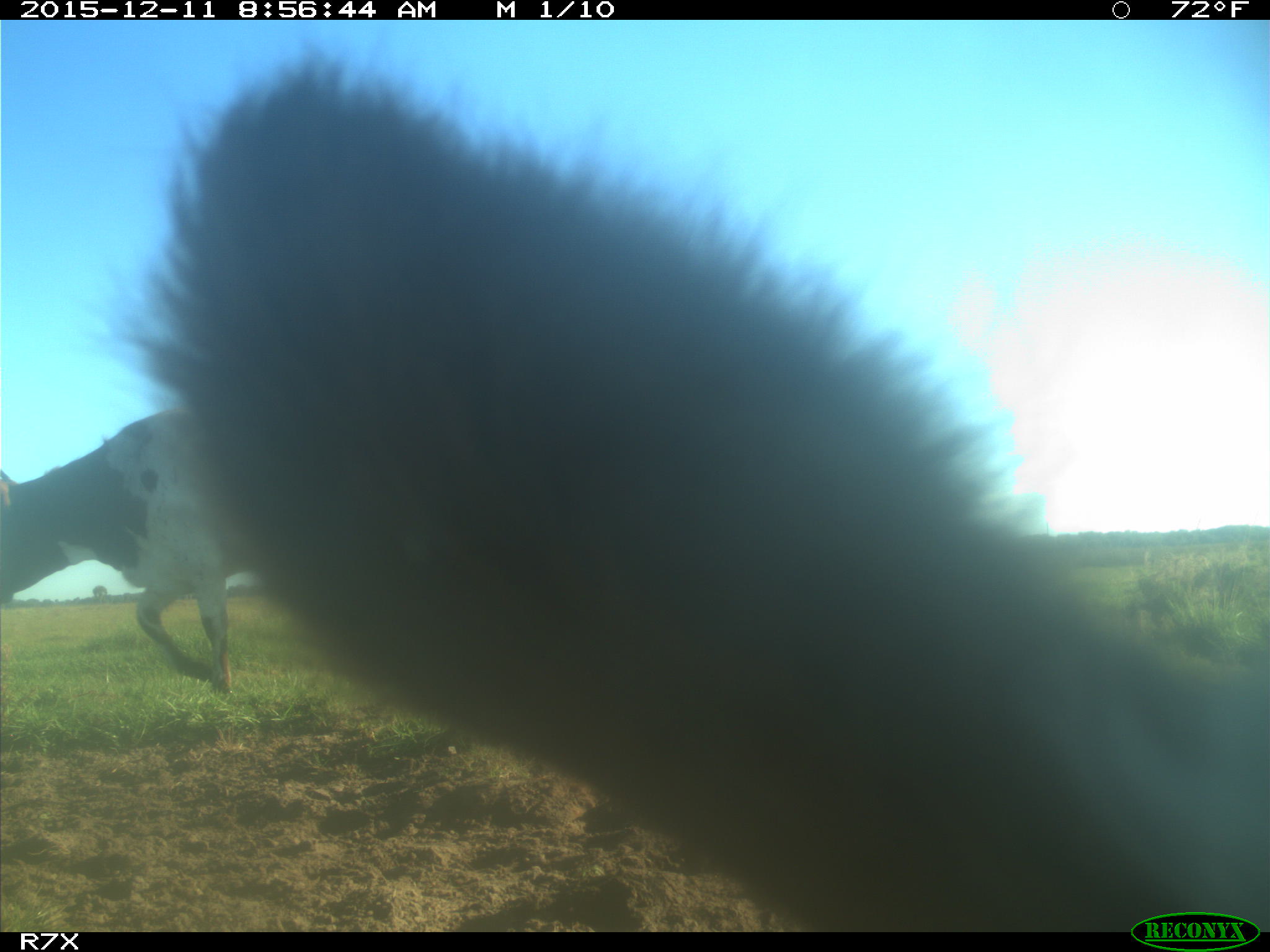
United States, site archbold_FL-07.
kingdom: Animalia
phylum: Chordata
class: Mammalia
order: Artiodactyla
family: Bovidae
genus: Bos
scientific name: Bos taurus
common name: domestic cow